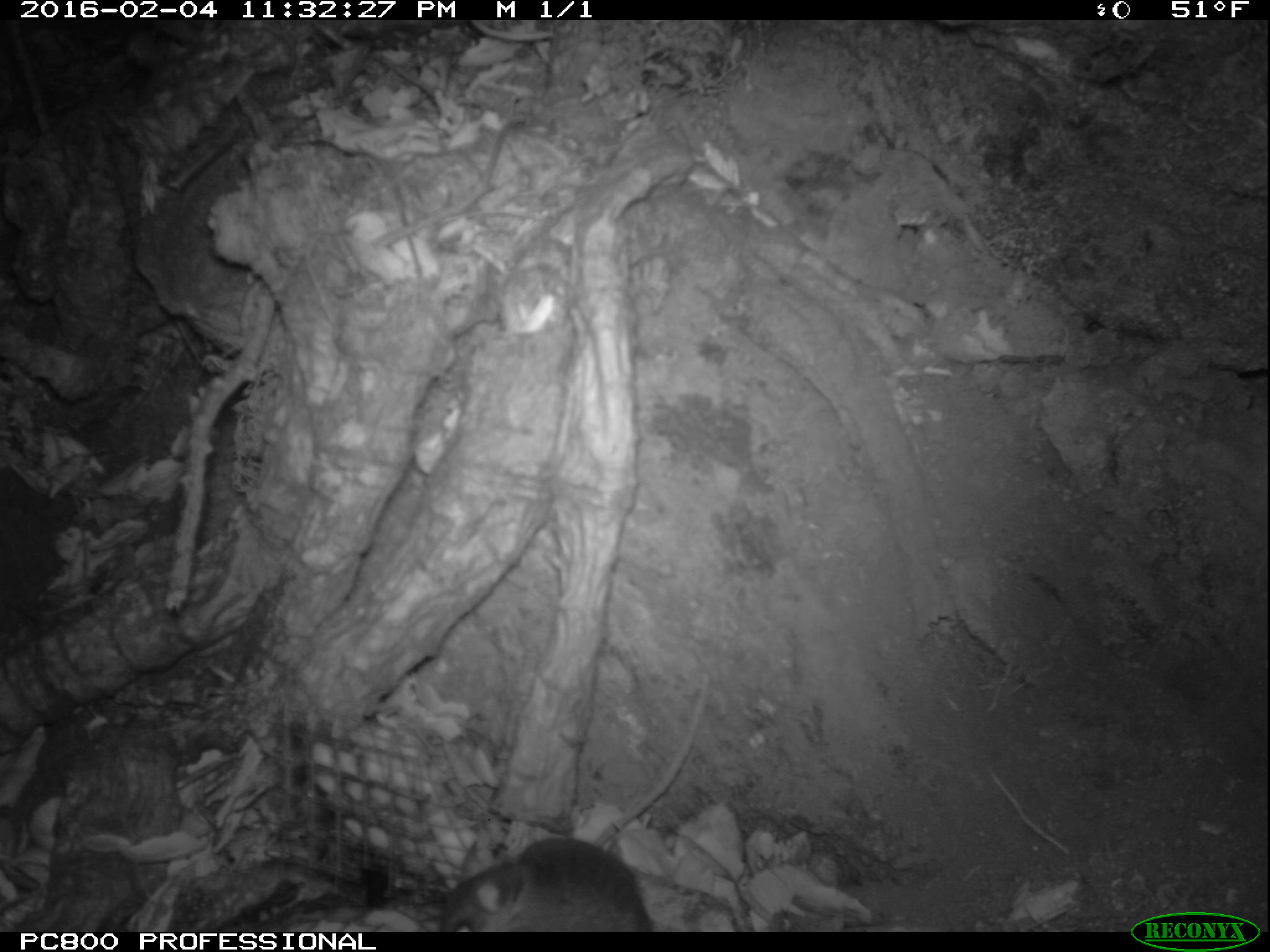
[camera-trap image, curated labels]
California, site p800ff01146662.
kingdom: Animalia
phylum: Chordata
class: Mammalia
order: Rodentia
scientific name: Rodentia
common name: rodent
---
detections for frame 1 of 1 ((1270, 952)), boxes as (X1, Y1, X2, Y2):
rodent: (433, 840, 656, 930)